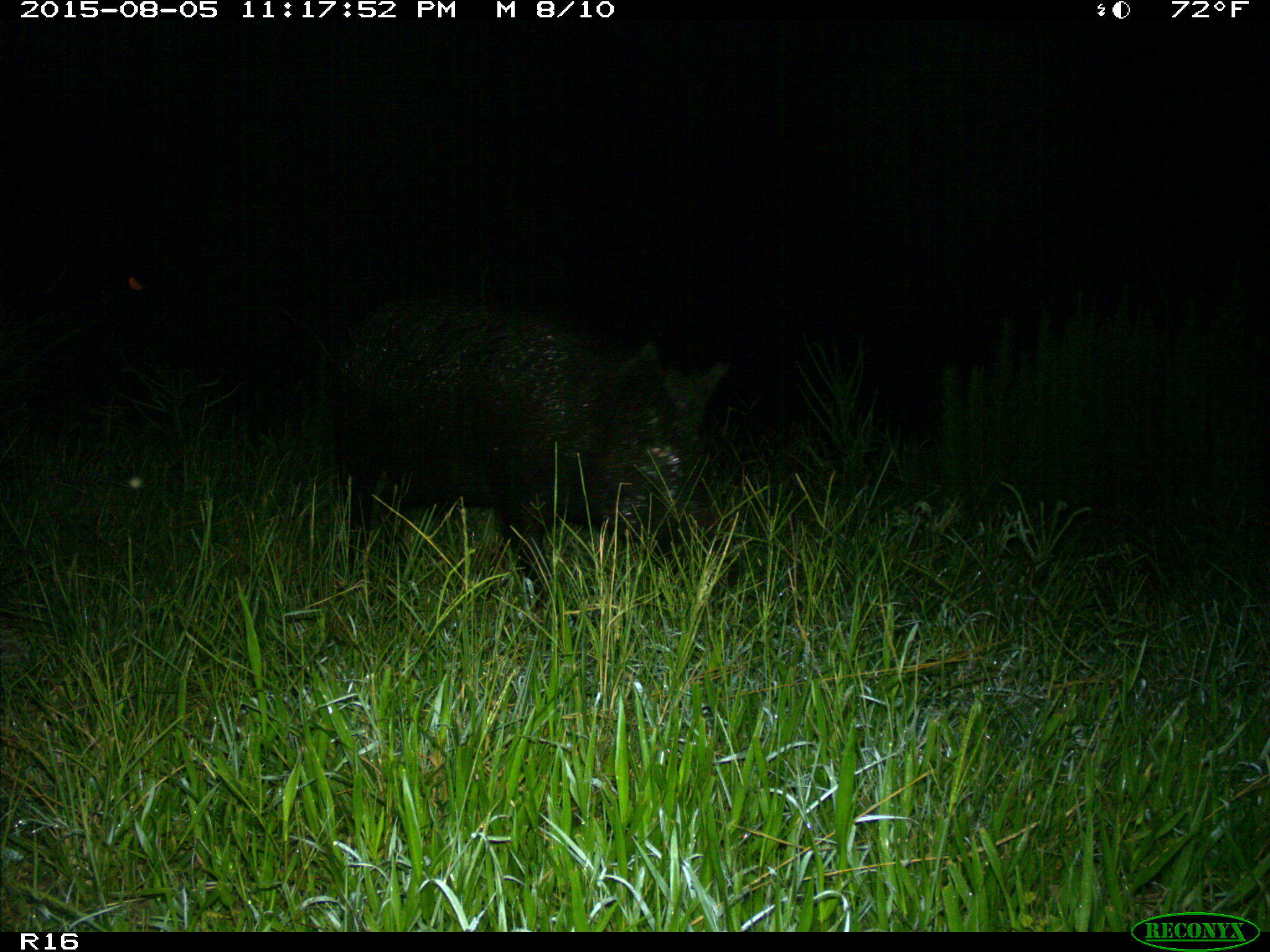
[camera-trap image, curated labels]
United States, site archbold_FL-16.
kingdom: Animalia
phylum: Chordata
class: Mammalia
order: Artiodactyla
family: Suidae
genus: Sus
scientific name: Sus scrofa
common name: wild boar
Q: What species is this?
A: Sus scrofa (wild boar).